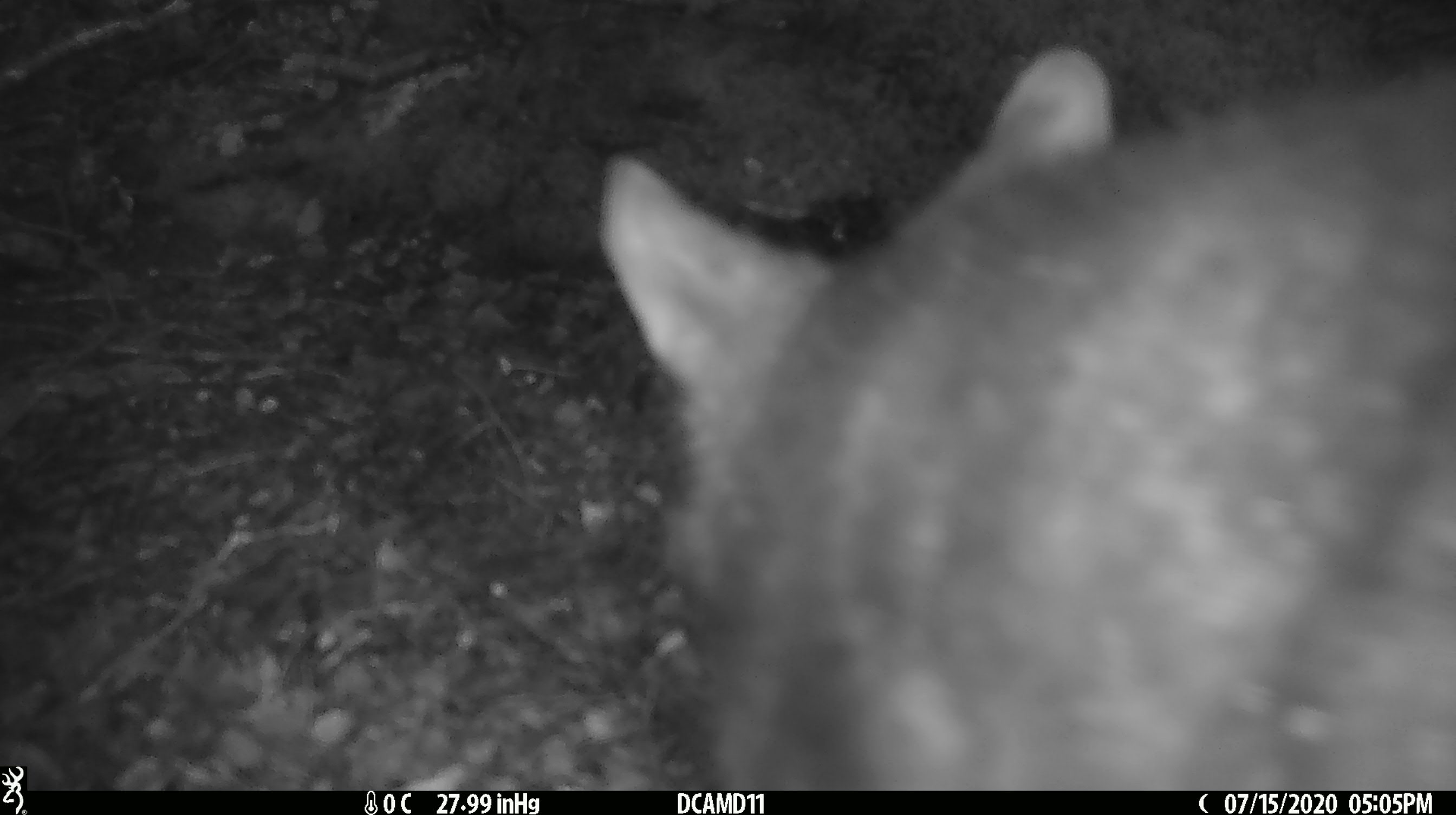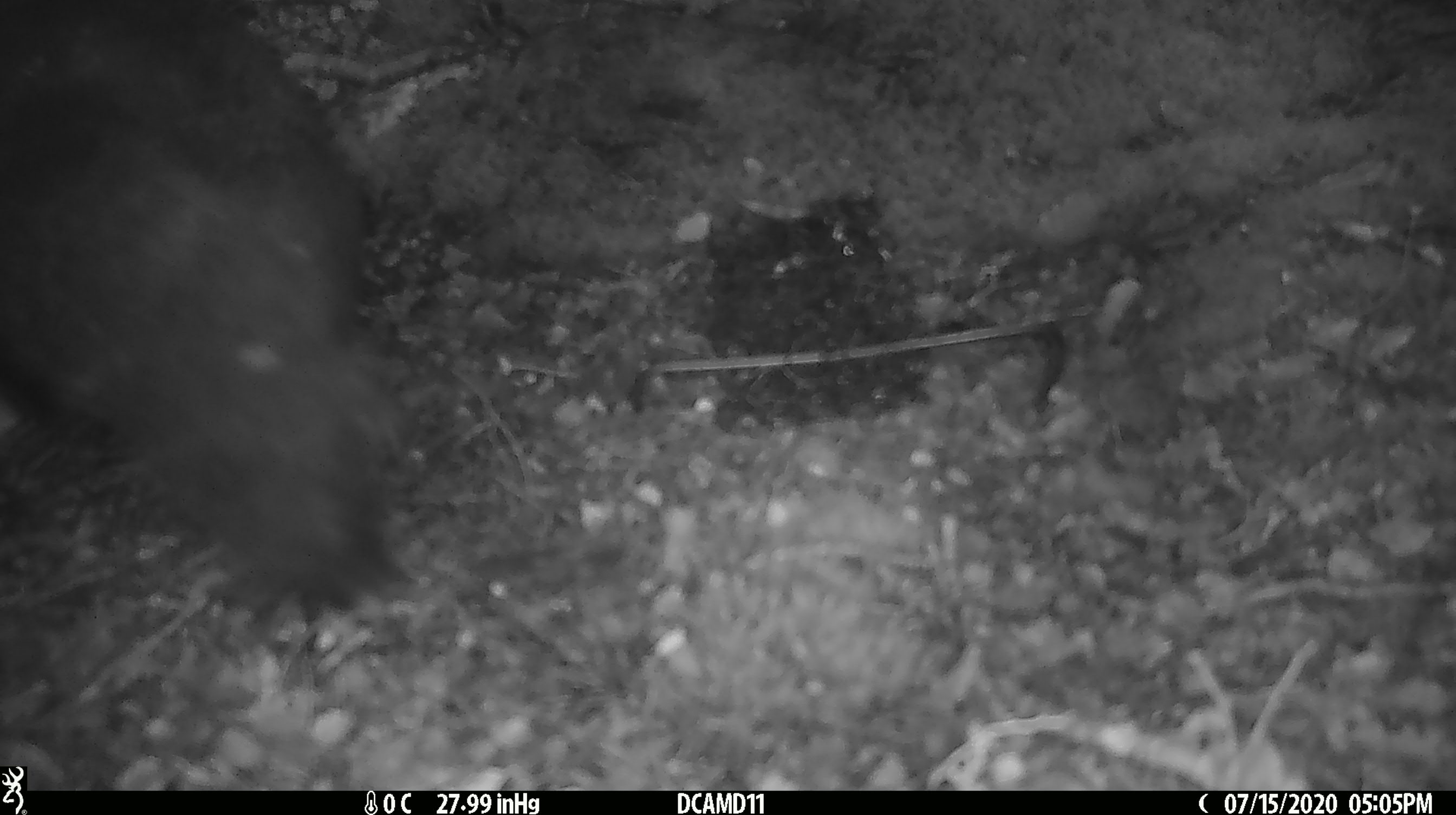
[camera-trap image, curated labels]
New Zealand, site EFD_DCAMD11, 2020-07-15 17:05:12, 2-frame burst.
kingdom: Animalia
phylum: Chordata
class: Mammalia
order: Diprotodontia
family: Phalangeridae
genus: Trichosurus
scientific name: Trichosurus vulpecula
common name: common brushtail possum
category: possum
Possum (common brushtail possum) (Trichosurus vulpecula).